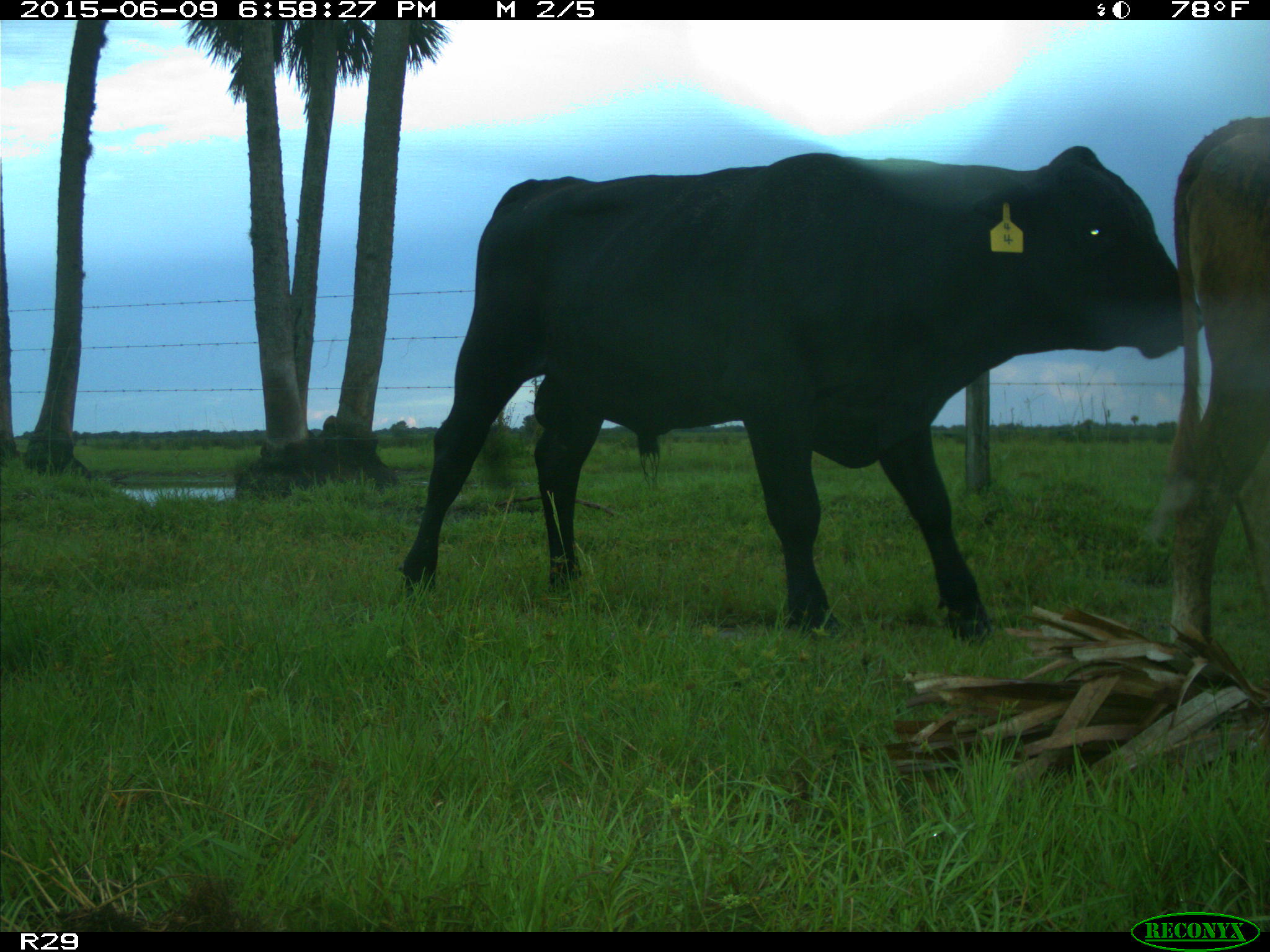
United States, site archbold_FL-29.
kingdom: Animalia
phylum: Chordata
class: Mammalia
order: Artiodactyla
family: Bovidae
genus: Bos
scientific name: Bos taurus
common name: domestic cow